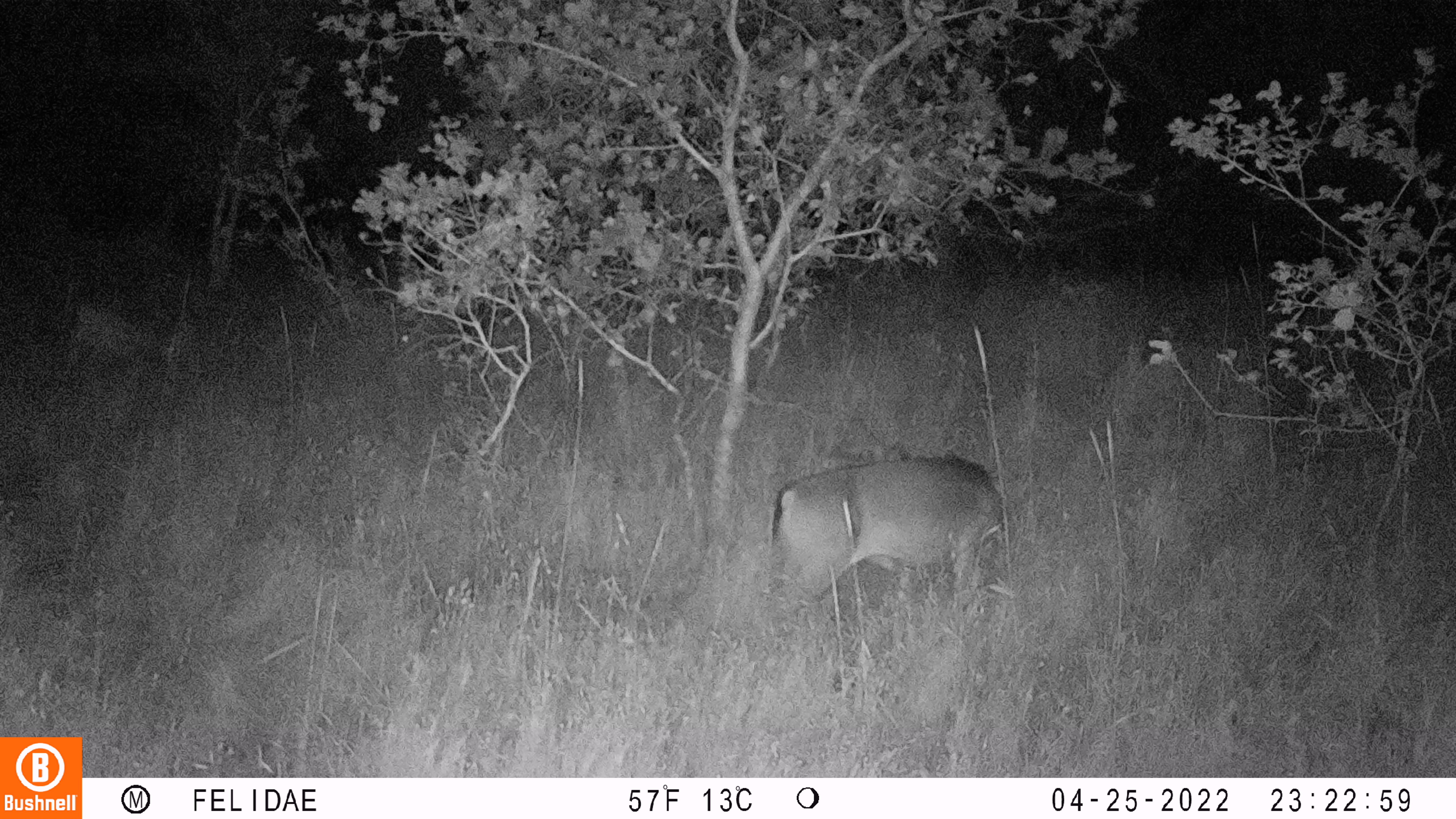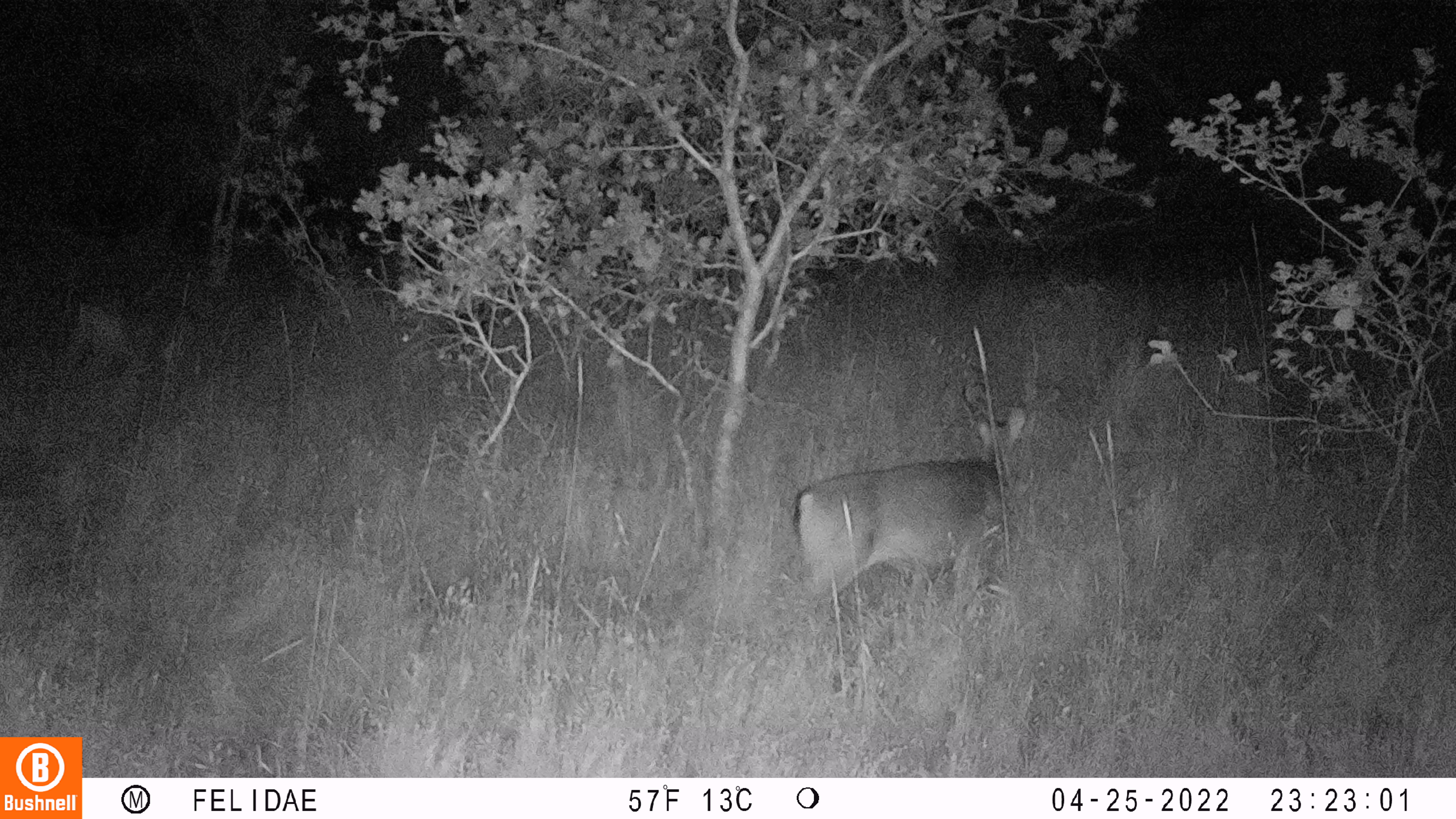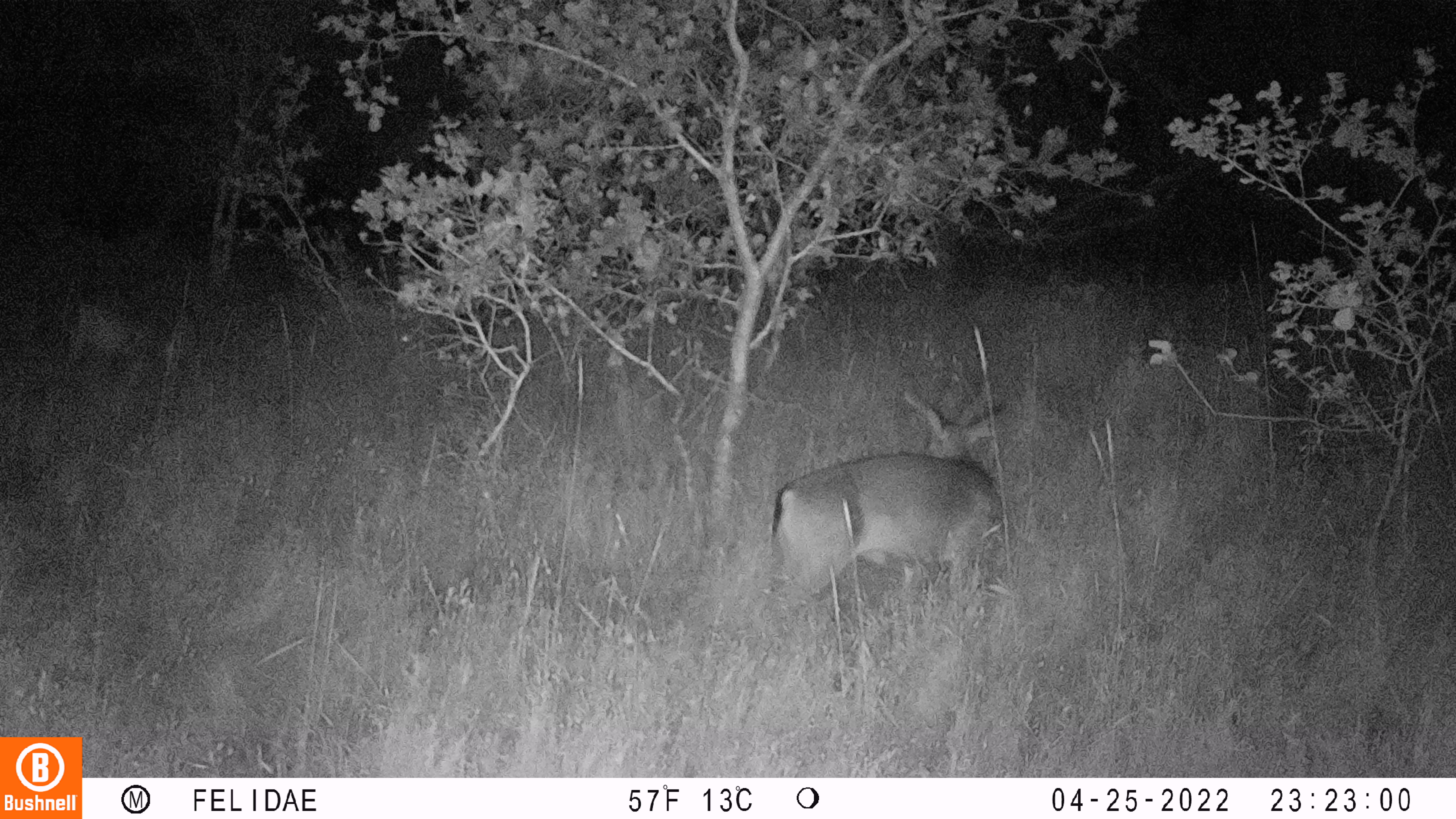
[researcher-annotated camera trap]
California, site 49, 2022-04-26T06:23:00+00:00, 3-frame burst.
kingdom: Animalia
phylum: Chordata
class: Mammalia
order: Artiodactyla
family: Cervidae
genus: Odocoileus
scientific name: Odocoileus hemionus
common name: mule deer